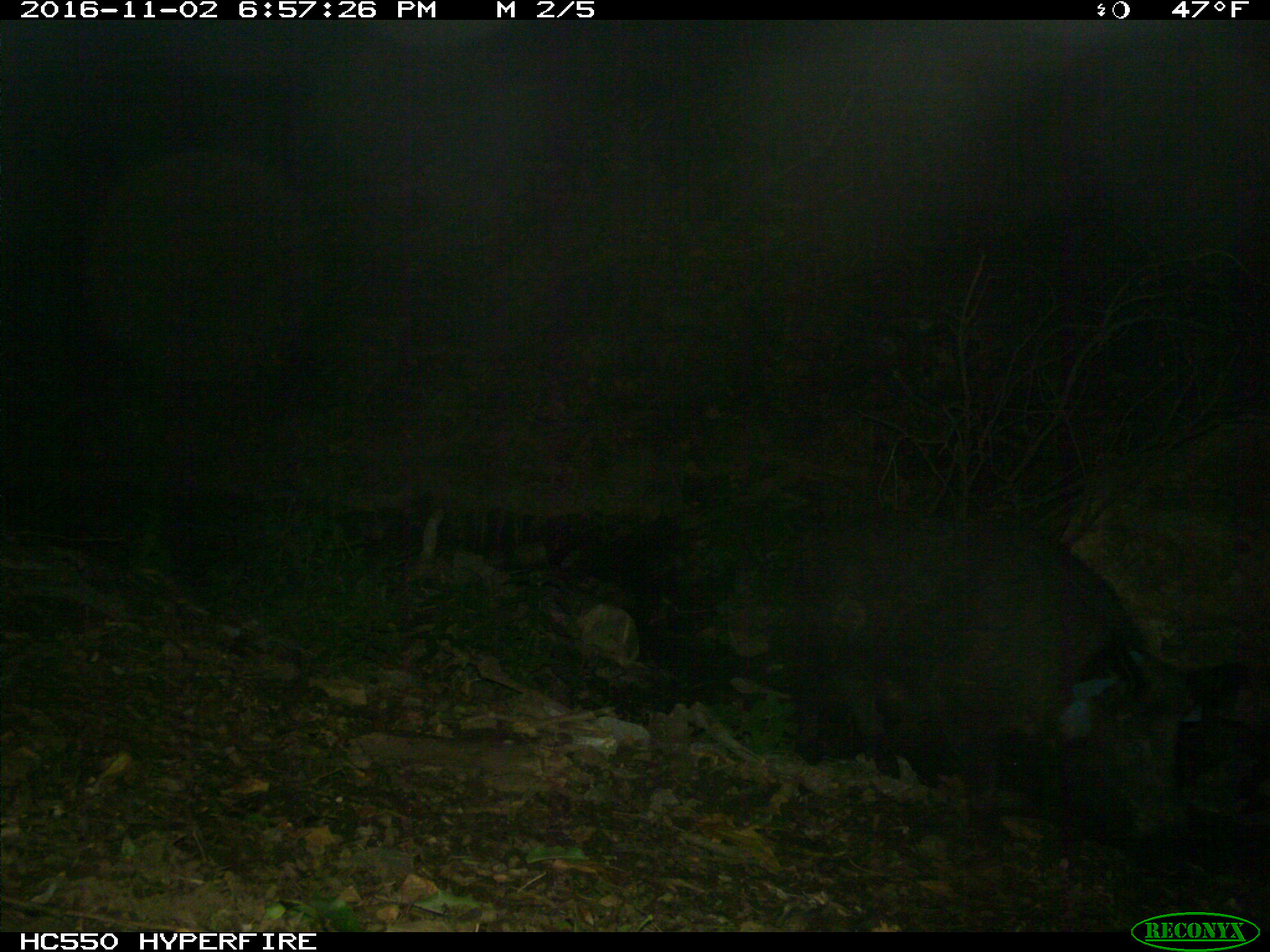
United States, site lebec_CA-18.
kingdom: Animalia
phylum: Chordata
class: Mammalia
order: Artiodactyla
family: Suidae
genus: Sus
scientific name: Sus scrofa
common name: wild boar